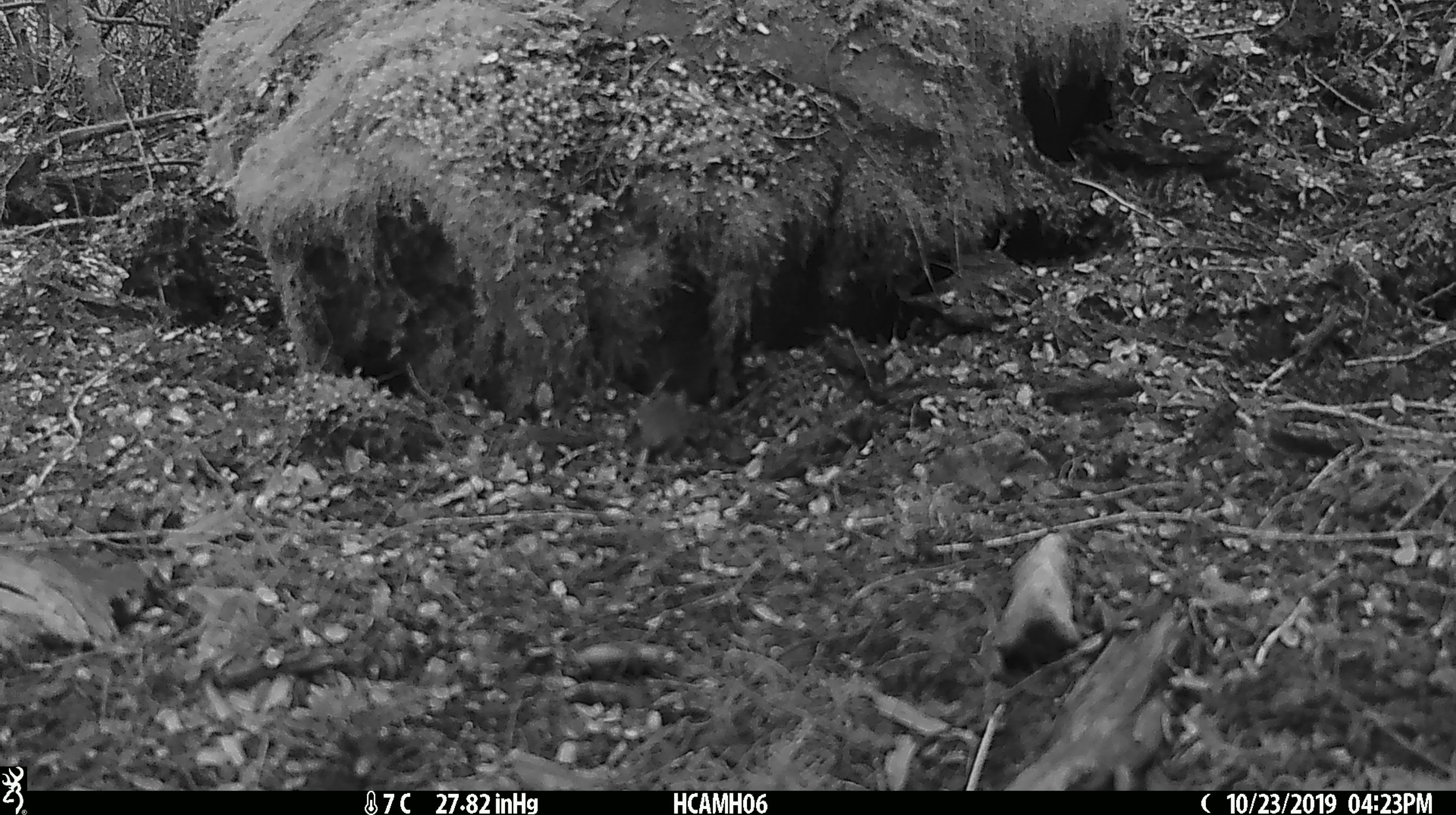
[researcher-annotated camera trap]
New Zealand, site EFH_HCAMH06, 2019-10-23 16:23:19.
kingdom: Animalia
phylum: Chordata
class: Mammalia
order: Rodentia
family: Muridae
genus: Mus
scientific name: Mus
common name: mouse